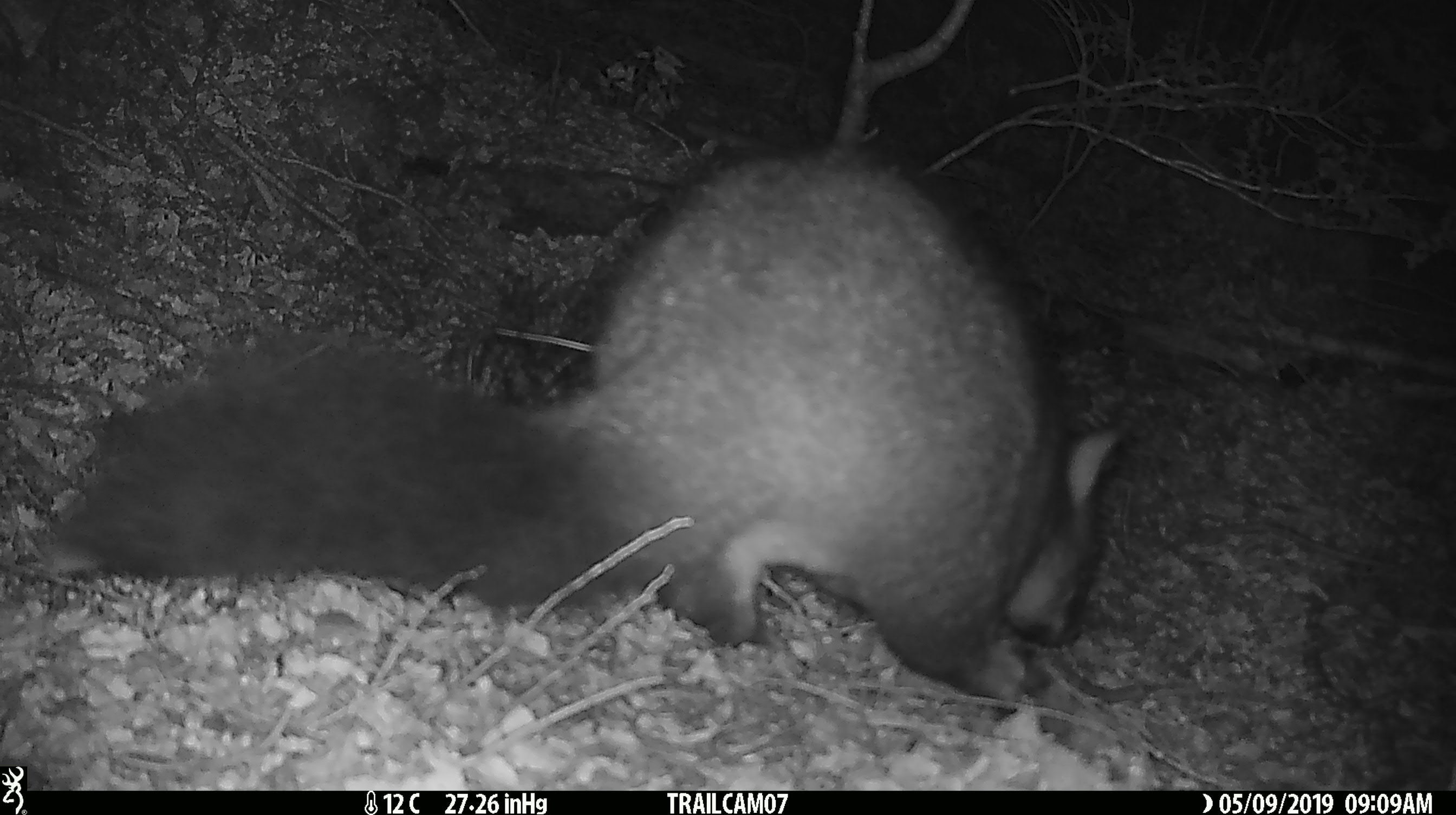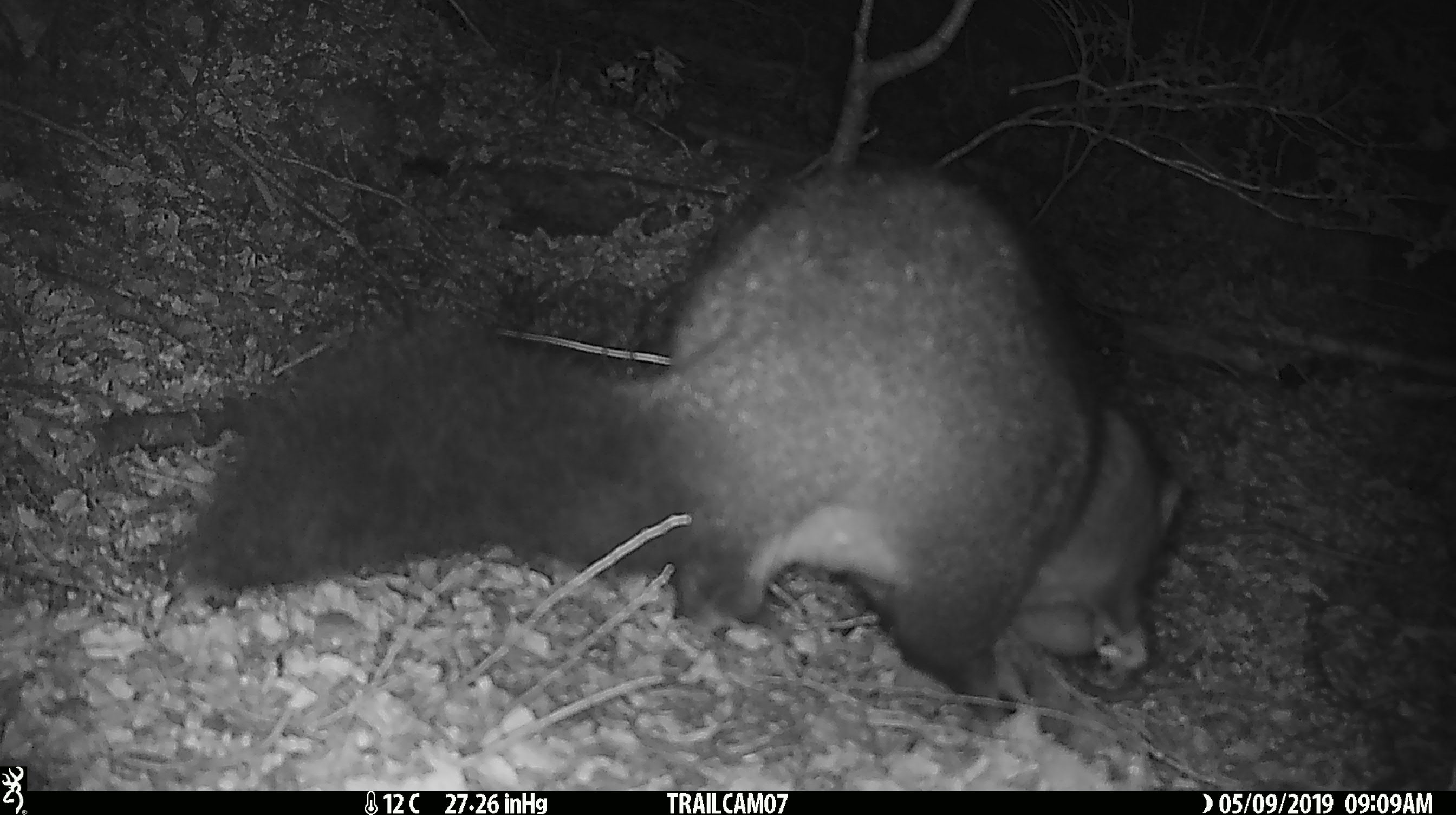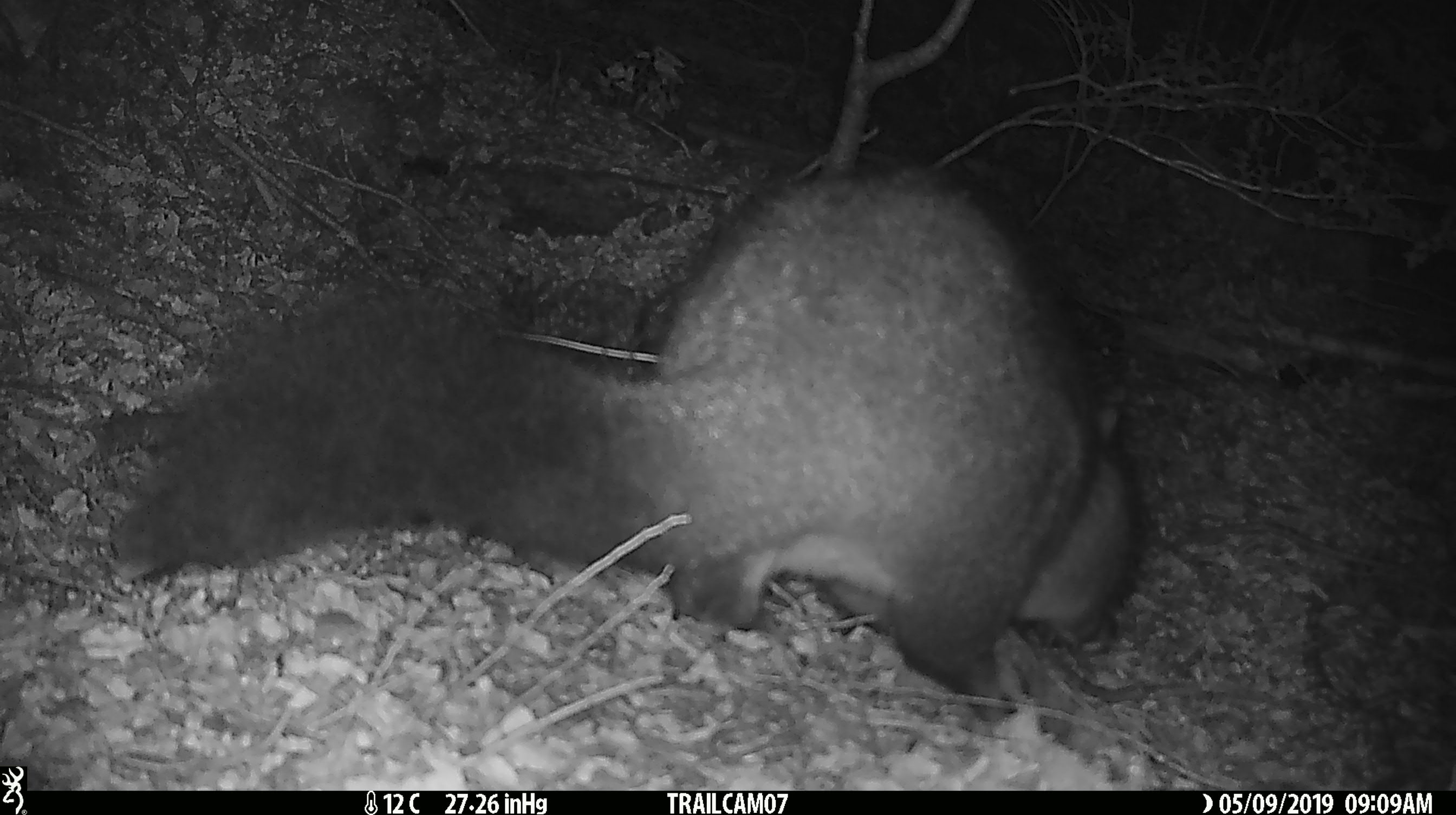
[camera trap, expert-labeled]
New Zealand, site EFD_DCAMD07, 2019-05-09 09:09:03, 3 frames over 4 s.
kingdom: Animalia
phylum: Chordata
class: Mammalia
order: Diprotodontia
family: Phalangeridae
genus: Trichosurus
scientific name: Trichosurus vulpecula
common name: common brushtail possum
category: possum